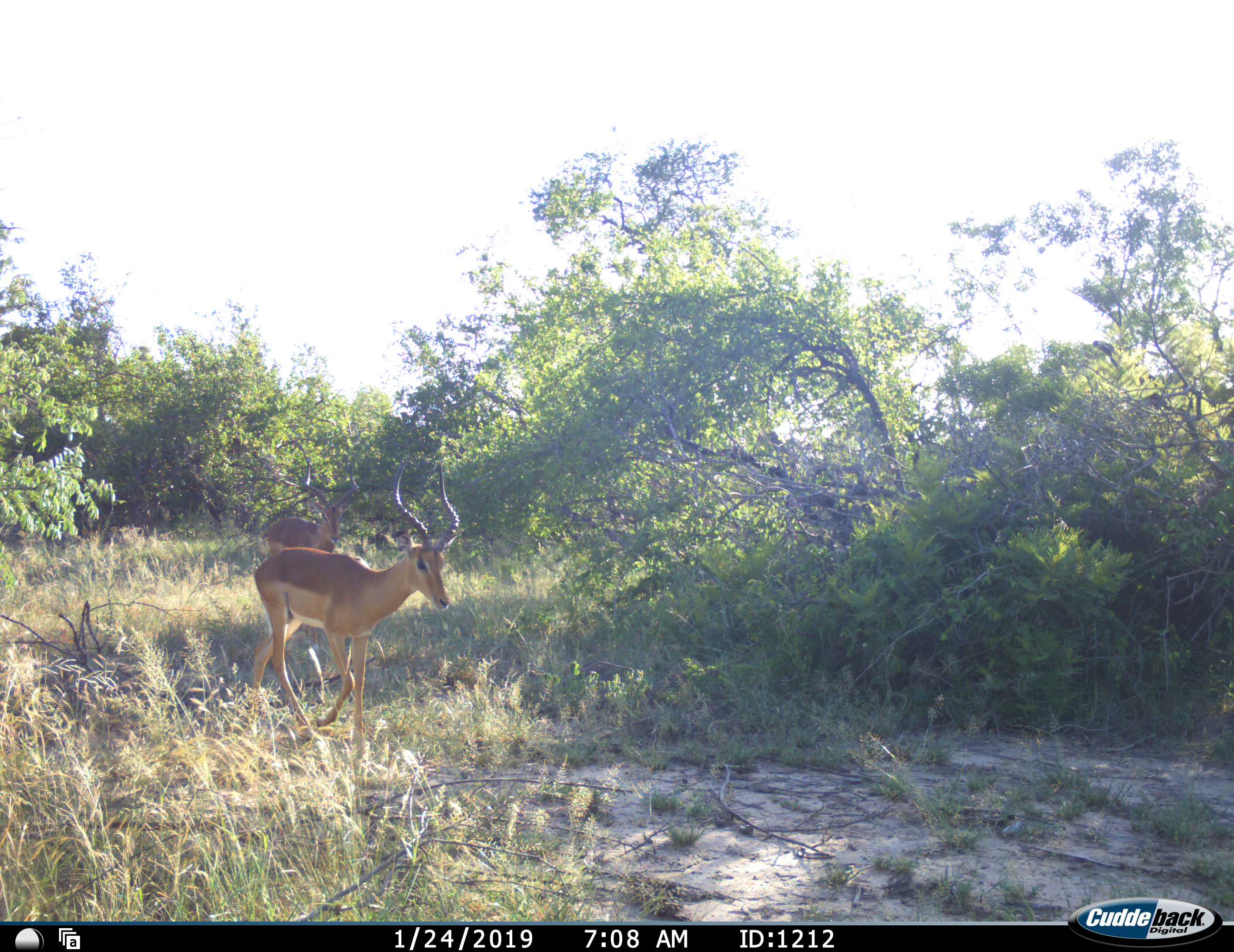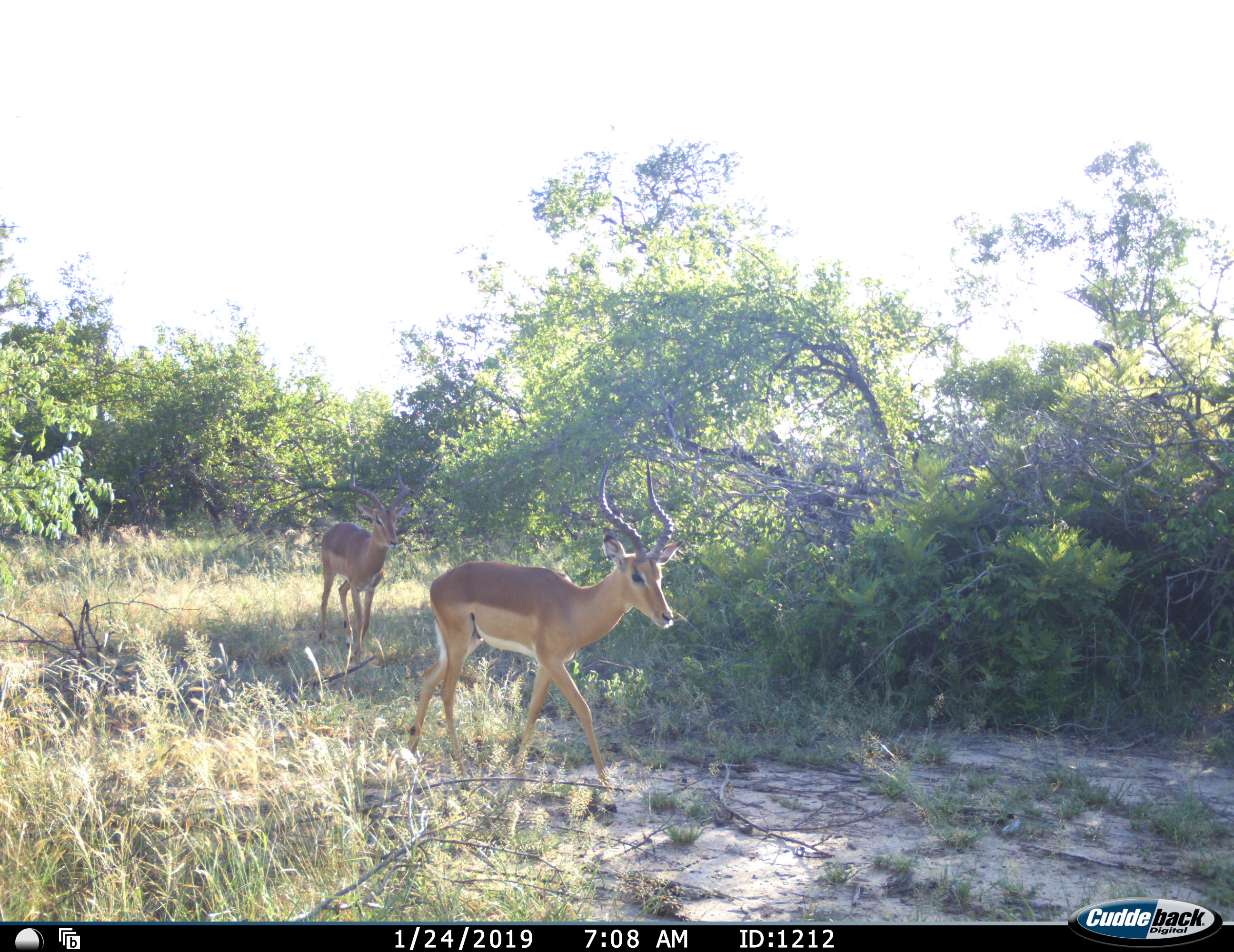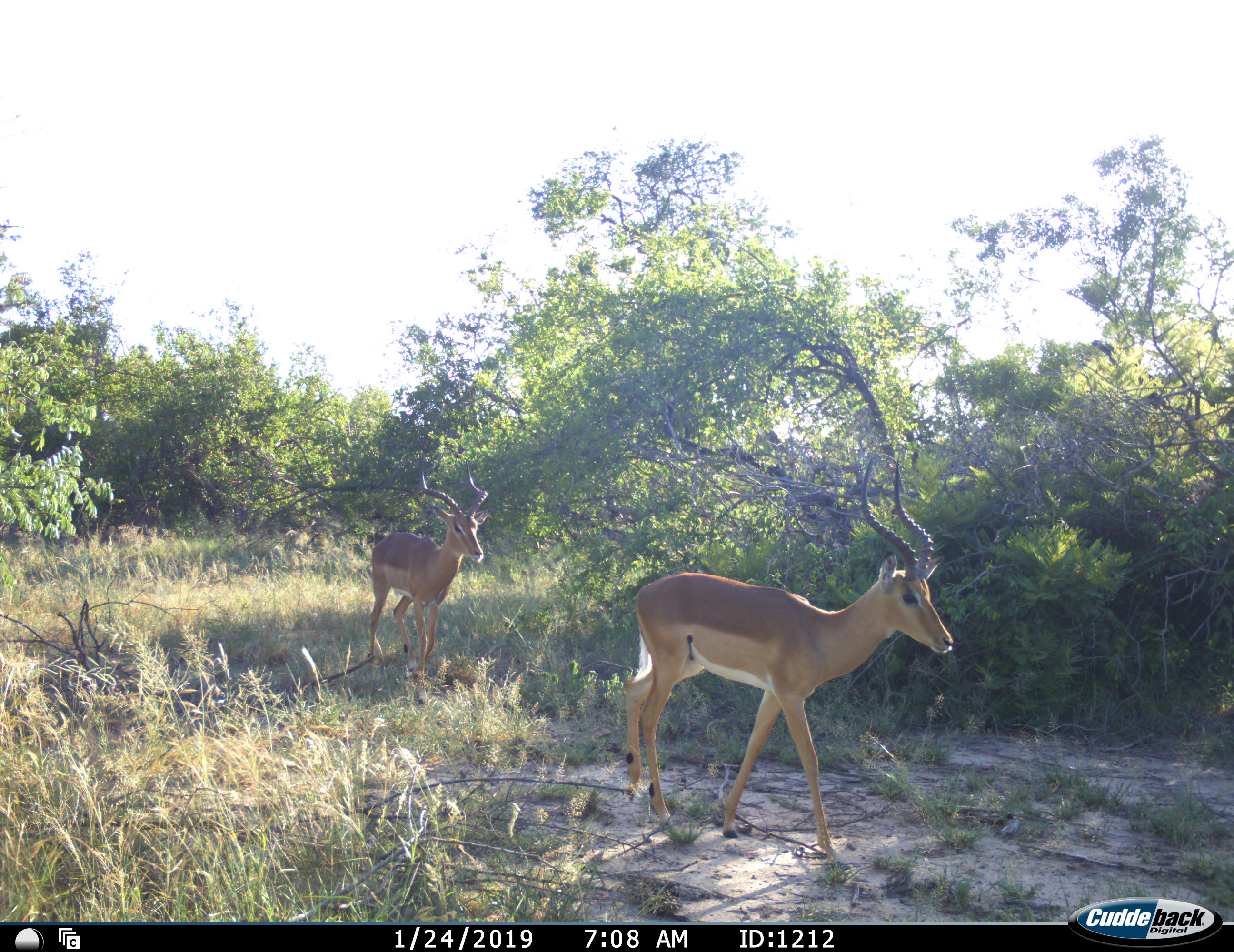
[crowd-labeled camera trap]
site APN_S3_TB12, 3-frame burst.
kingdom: Animalia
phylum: Chordata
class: Mammalia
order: Artiodactyla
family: Bovidae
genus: Aepyceros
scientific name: Aepyceros melampus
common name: impala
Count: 2.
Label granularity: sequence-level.